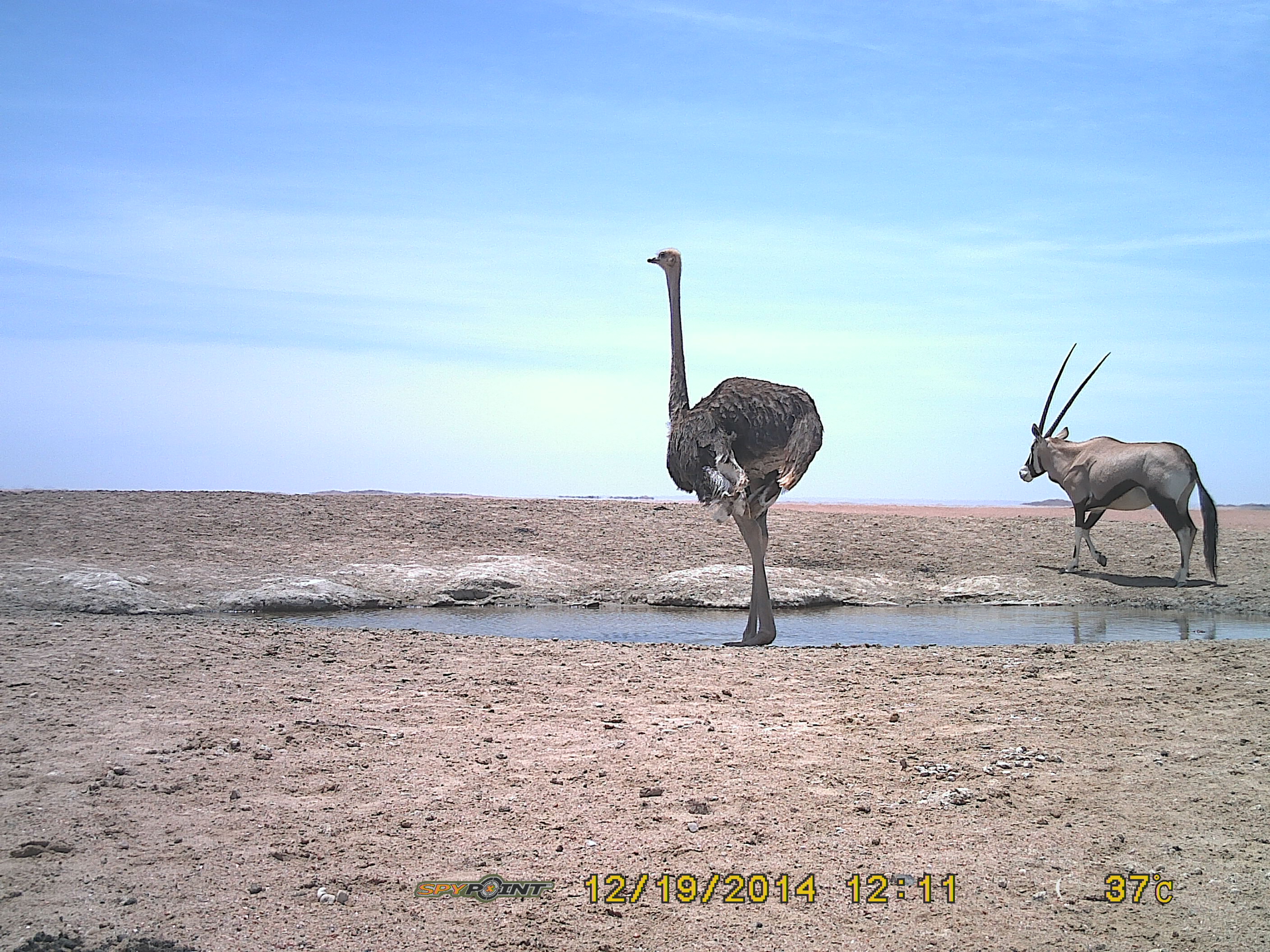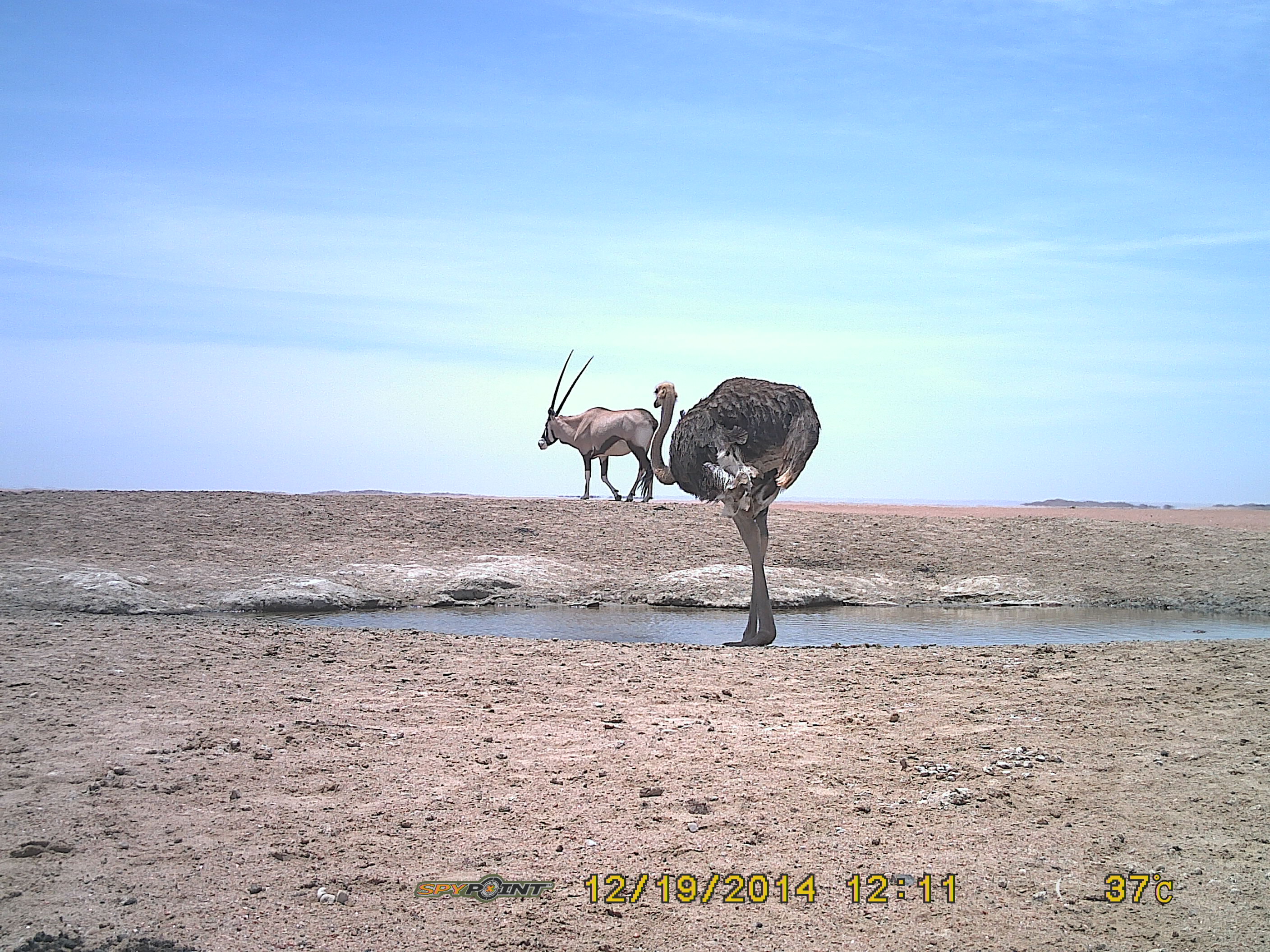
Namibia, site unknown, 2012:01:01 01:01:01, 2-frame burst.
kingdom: Animalia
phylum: Chordata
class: Mammalia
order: Artiodactyla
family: Bovidae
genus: Oryx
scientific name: Oryx gazella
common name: gemsbok